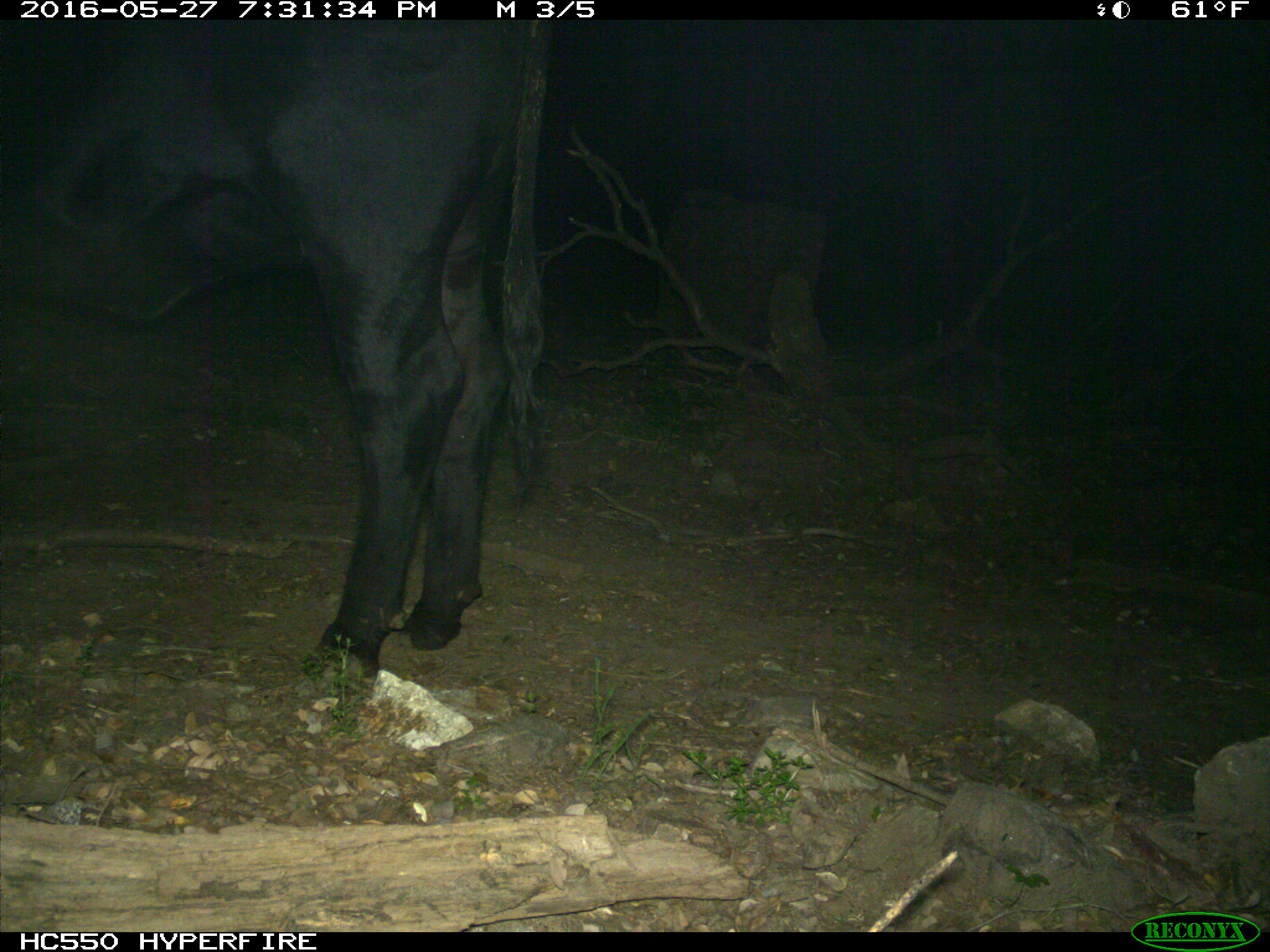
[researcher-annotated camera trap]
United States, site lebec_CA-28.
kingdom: Animalia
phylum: Chordata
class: Mammalia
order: Artiodactyla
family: Bovidae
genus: Bos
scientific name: Bos taurus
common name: domestic cow